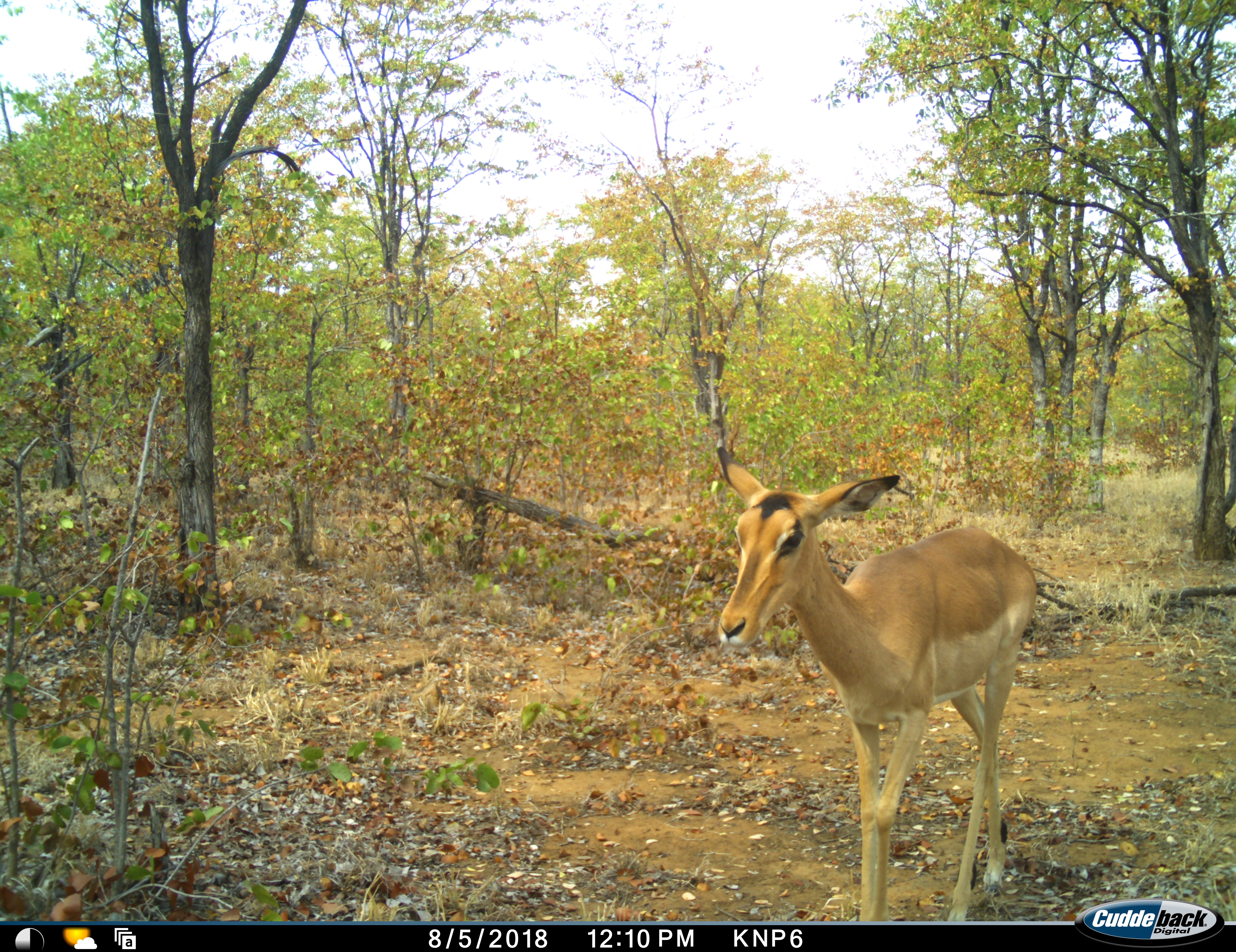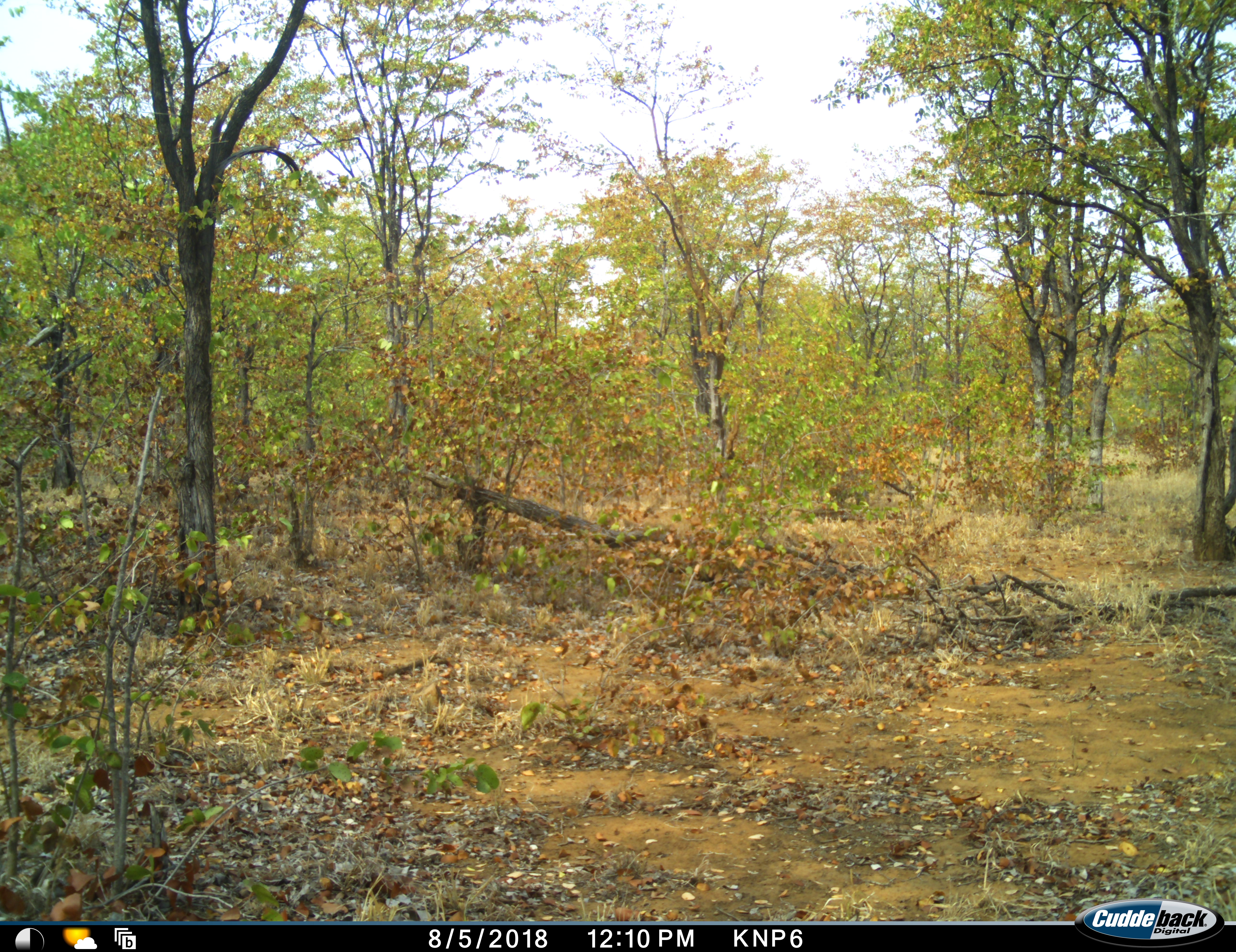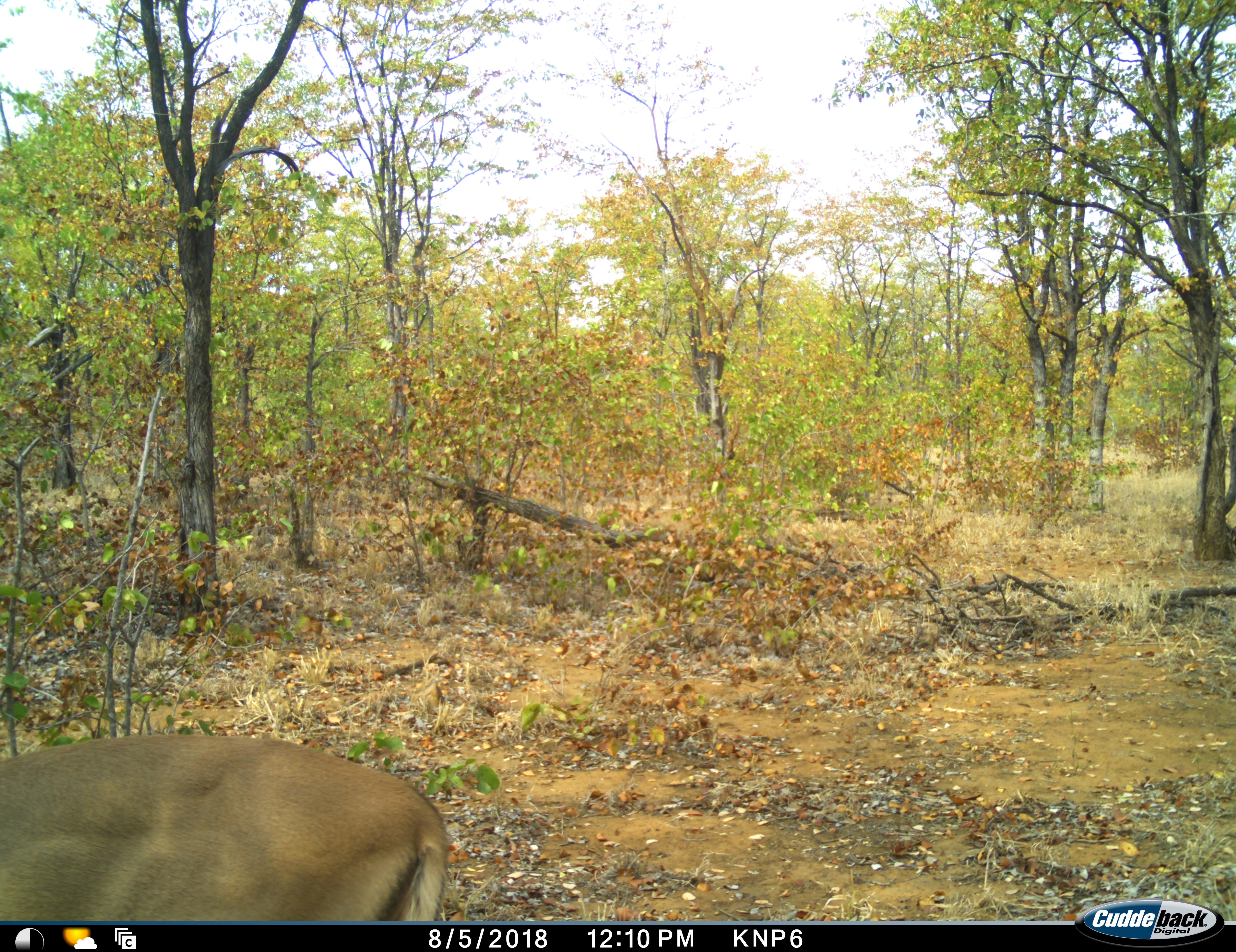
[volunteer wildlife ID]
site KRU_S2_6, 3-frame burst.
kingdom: Animalia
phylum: Chordata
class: Mammalia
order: Artiodactyla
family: Bovidae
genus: Aepyceros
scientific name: Aepyceros melampus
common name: impala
Impala (Aepyceros melampus), count 1. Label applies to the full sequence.